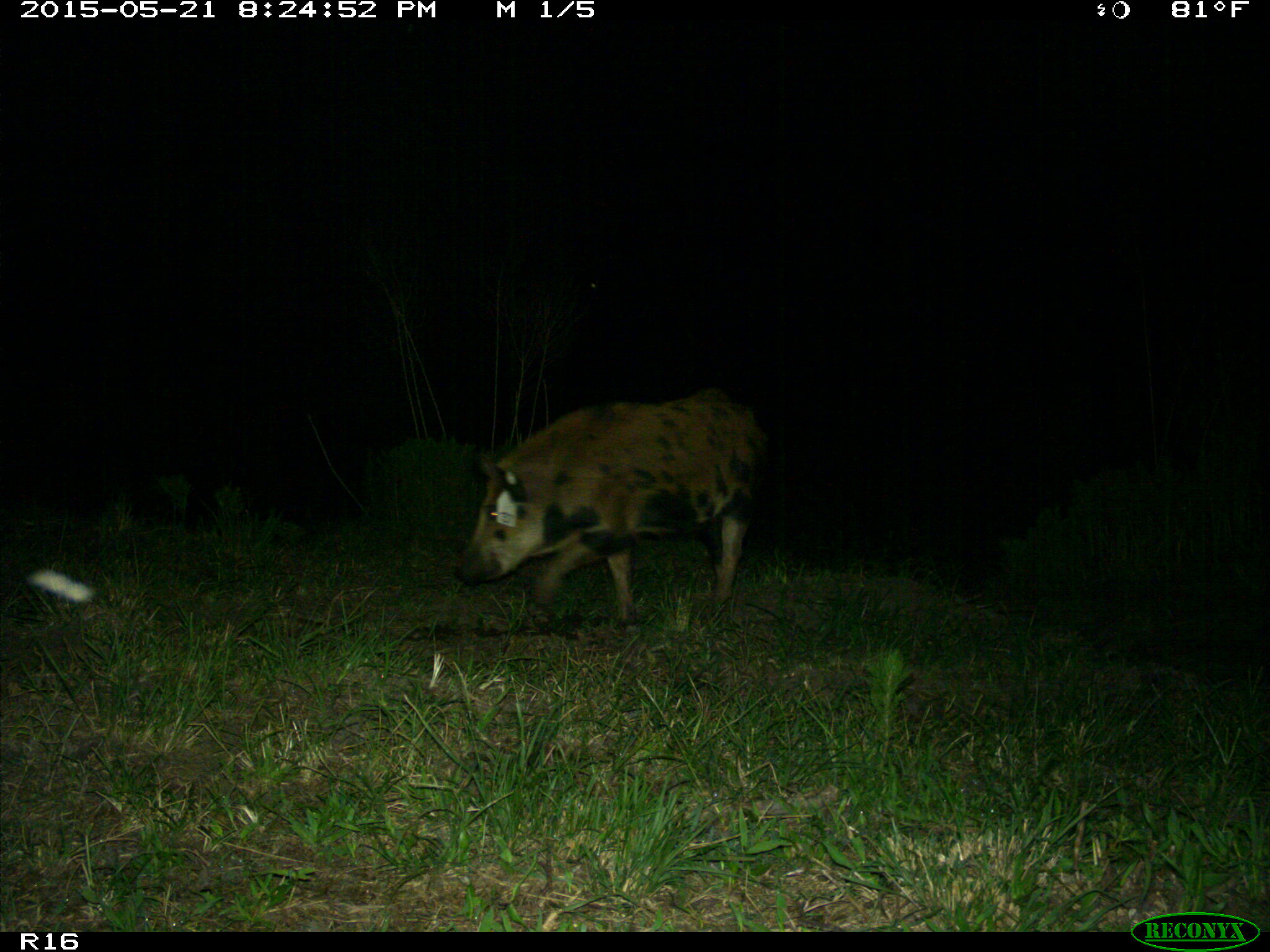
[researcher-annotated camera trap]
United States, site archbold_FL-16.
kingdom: Animalia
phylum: Chordata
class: Mammalia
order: Artiodactyla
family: Suidae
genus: Sus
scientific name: Sus scrofa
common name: wild boar